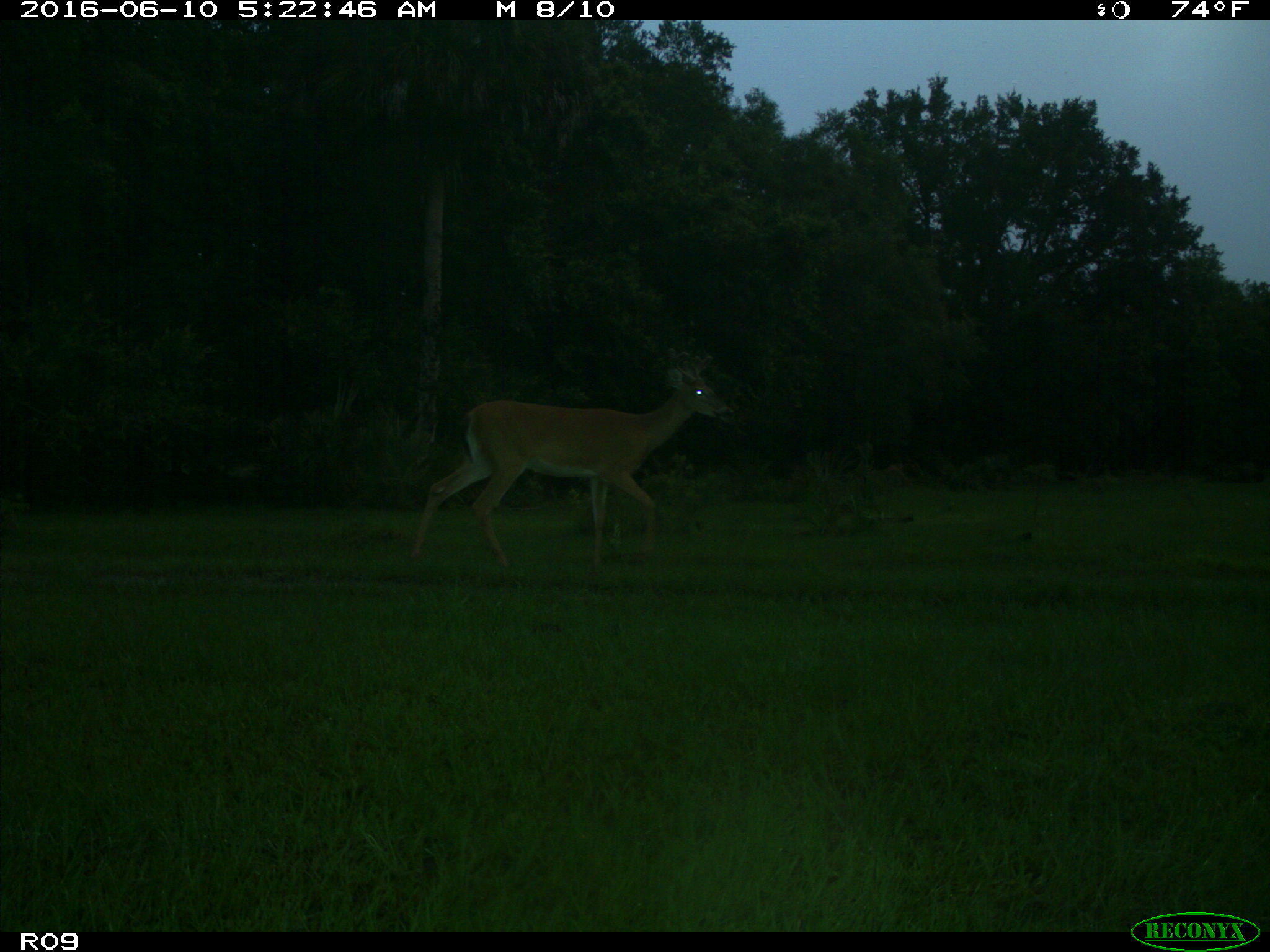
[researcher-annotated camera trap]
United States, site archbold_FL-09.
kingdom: Animalia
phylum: Chordata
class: Mammalia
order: Artiodactyla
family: Cervidae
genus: Odocoileus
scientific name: Odocoileus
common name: deer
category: unidentified deer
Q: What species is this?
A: Unidentified deer (deer) (Odocoileus).